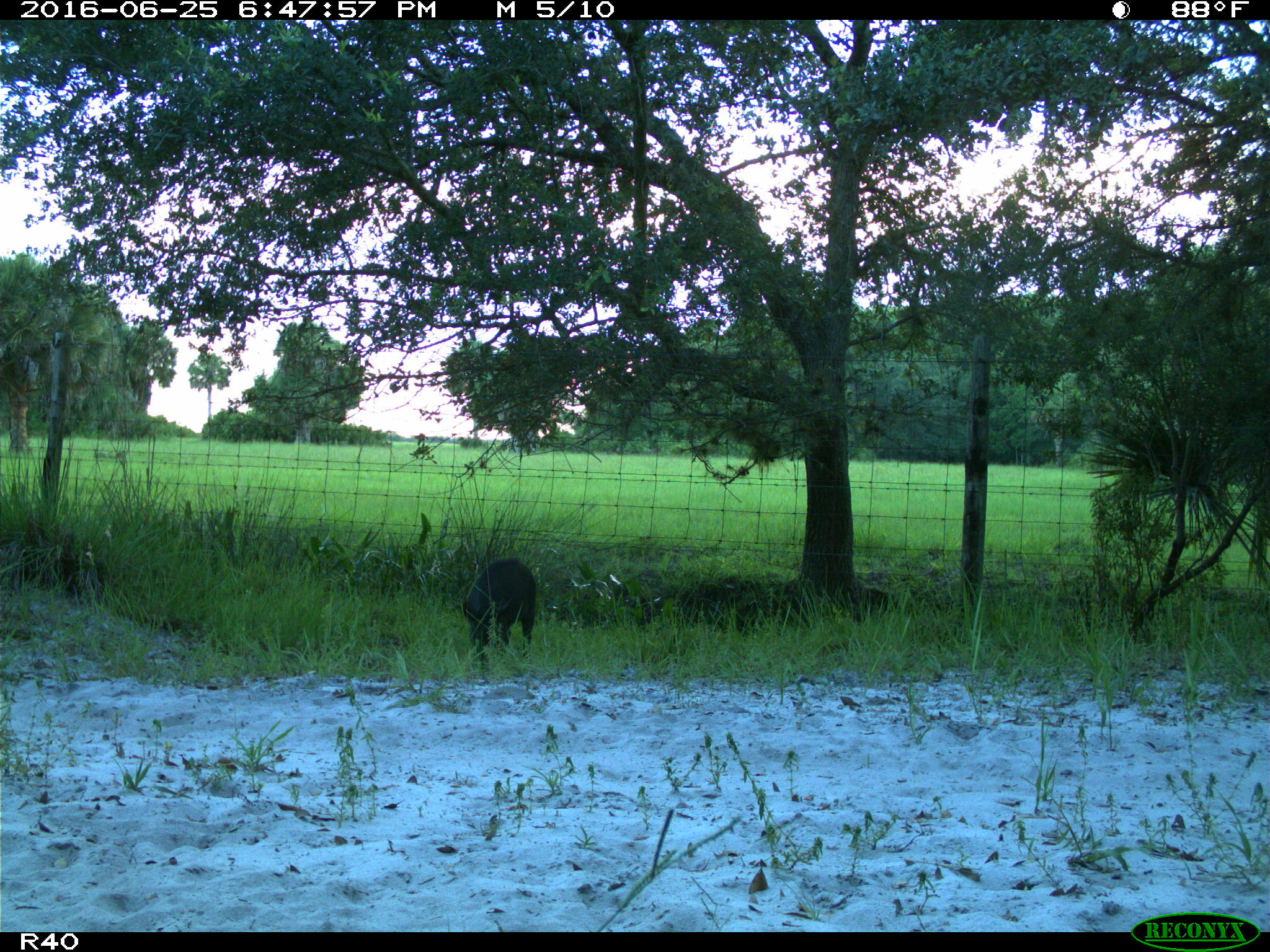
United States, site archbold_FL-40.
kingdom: Animalia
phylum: Chordata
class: Mammalia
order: Artiodactyla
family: Suidae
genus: Sus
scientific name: Sus scrofa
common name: wild boar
Sus scrofa (wild boar).